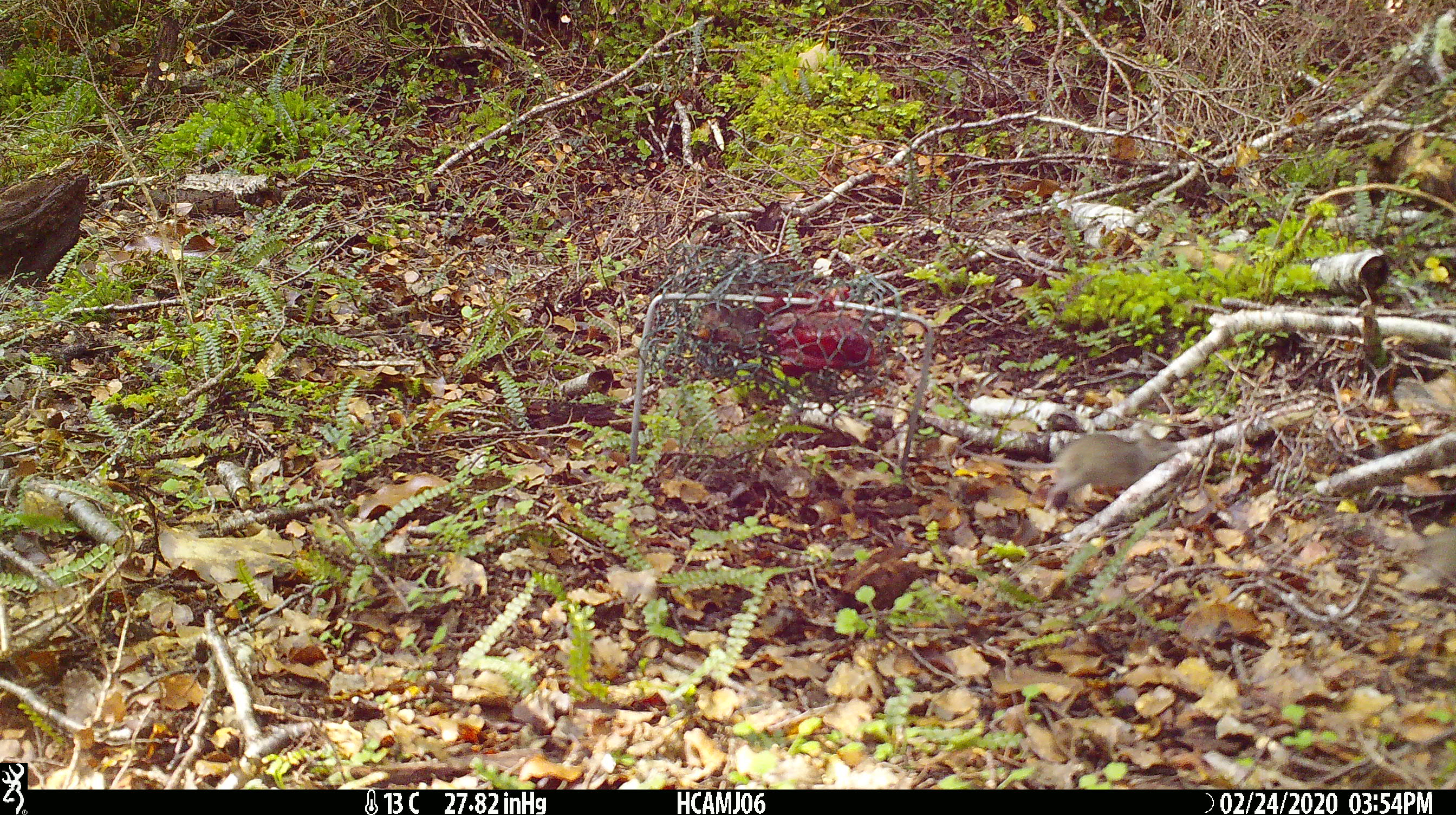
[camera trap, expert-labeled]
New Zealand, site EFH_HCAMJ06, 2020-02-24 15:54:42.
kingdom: Animalia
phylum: Chordata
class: Mammalia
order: Rodentia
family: Muridae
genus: Mus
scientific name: Mus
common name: mouse